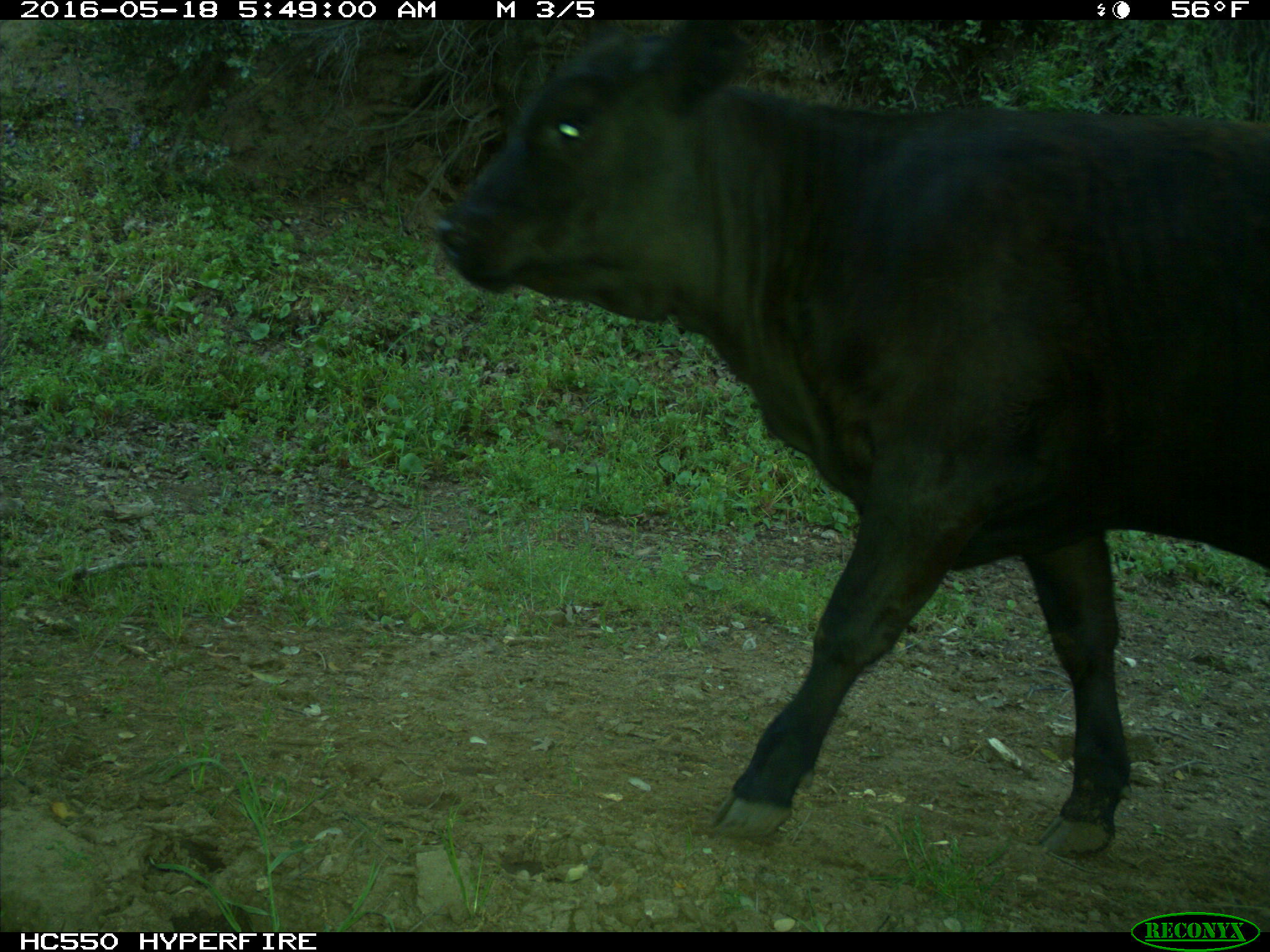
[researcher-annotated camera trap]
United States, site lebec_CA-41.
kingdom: Animalia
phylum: Chordata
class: Mammalia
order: Artiodactyla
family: Bovidae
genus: Bos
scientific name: Bos taurus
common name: domestic cow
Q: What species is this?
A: Bos taurus (domestic cow).